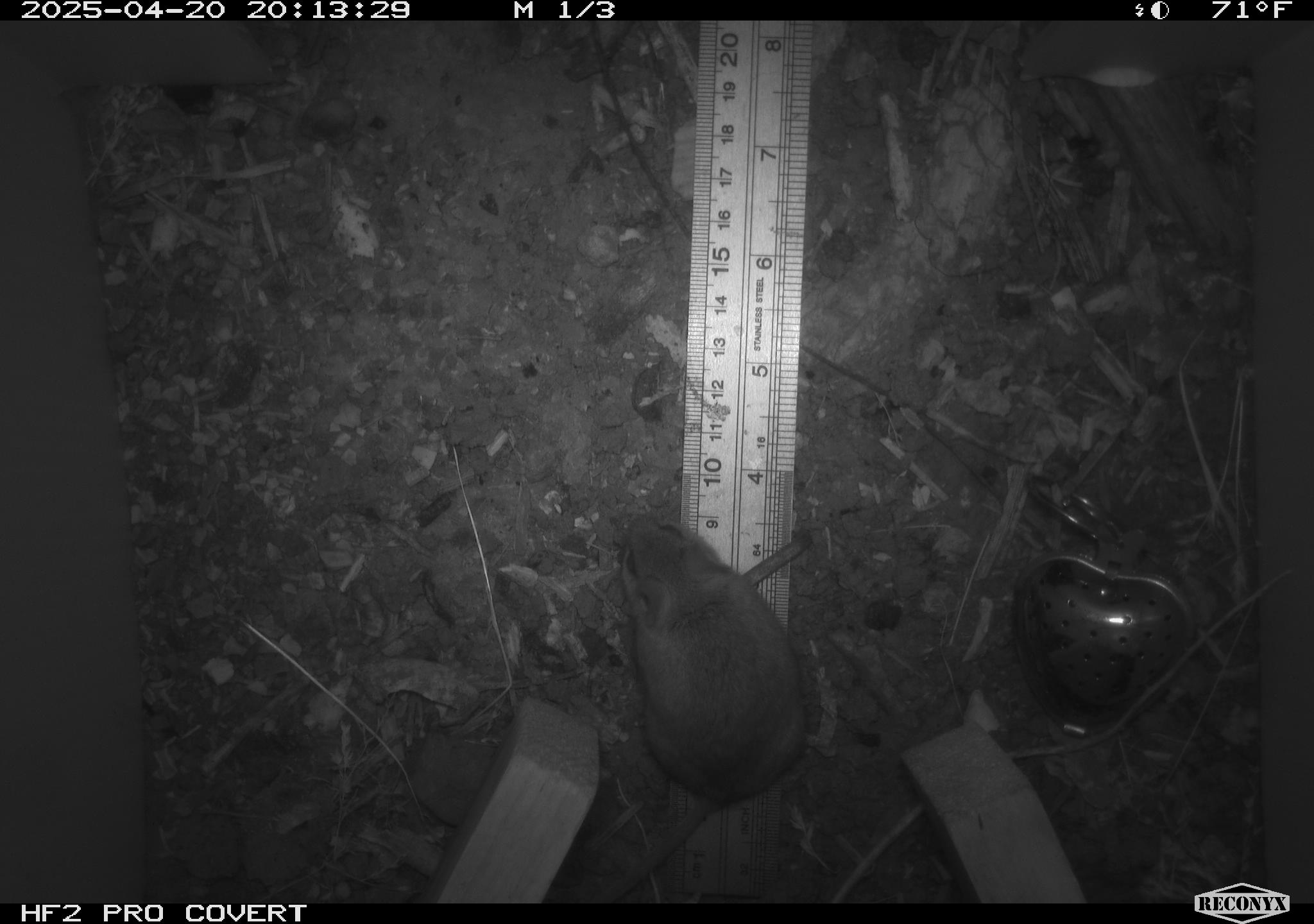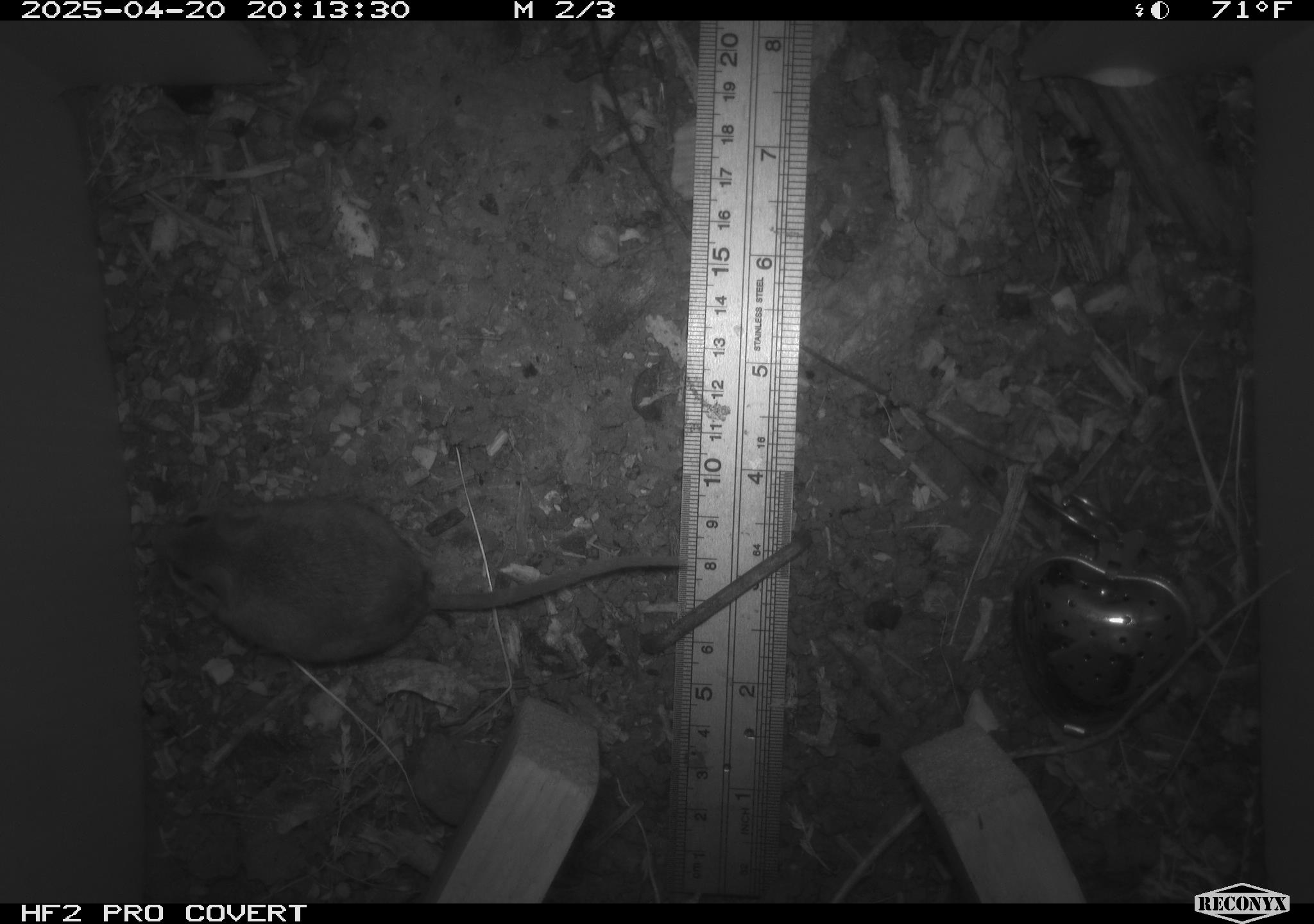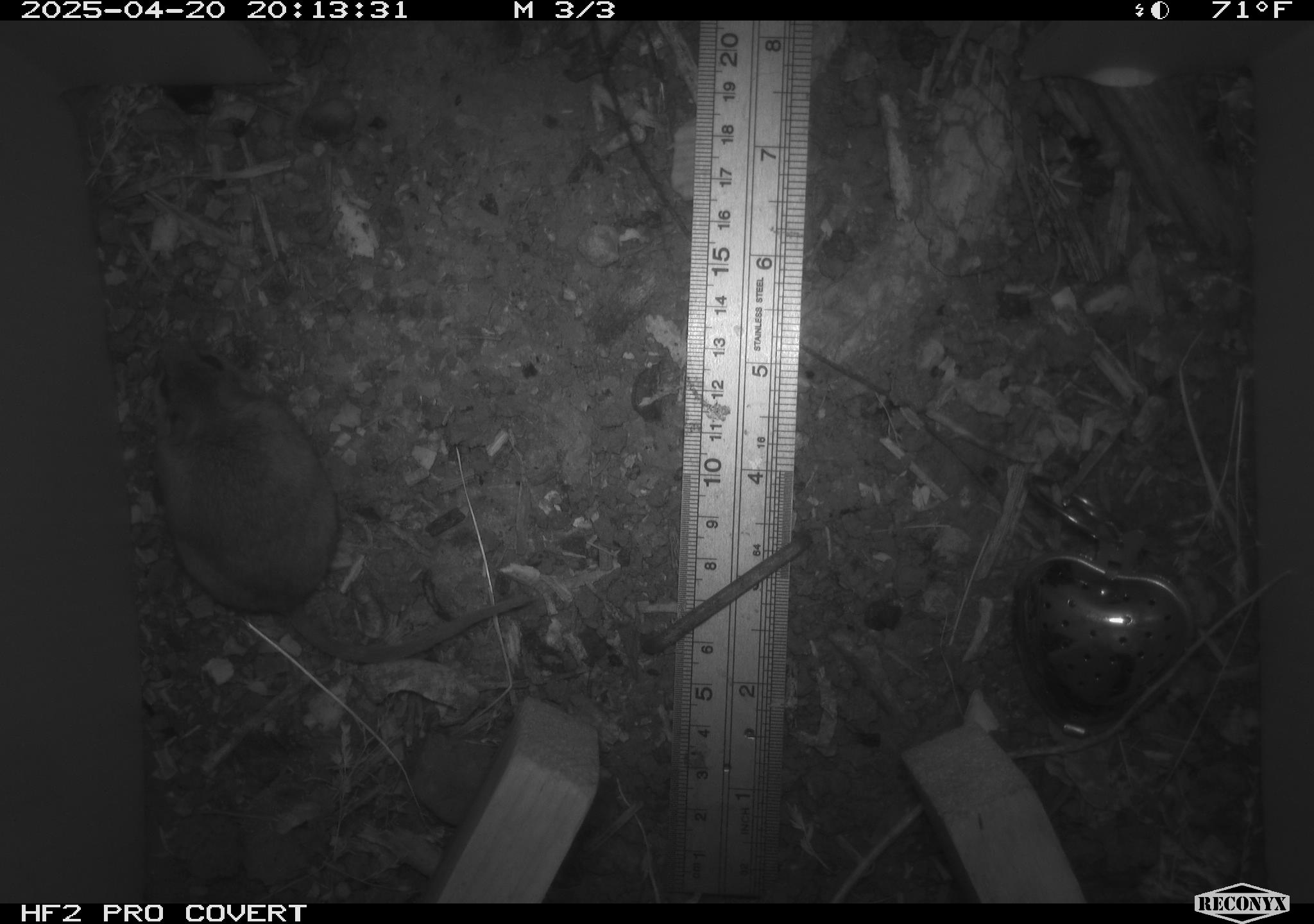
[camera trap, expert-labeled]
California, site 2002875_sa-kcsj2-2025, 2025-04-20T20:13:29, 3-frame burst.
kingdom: Animalia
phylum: Chordata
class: Mammalia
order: Rodentia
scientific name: Rodentia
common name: rodent